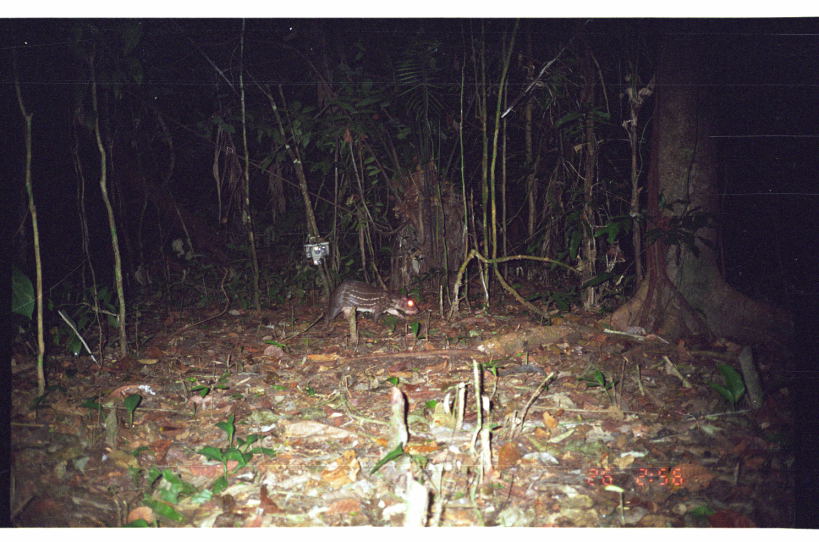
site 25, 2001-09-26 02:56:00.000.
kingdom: Animalia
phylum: Chordata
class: Mammalia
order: Rodentia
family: Cuniculidae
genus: Cuniculus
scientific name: Cuniculus paca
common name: spotted paca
Cuniculus paca (spotted paca).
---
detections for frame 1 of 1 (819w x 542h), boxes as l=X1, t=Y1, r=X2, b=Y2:
cuniculus paca: l=325, t=278, r=420, b=325